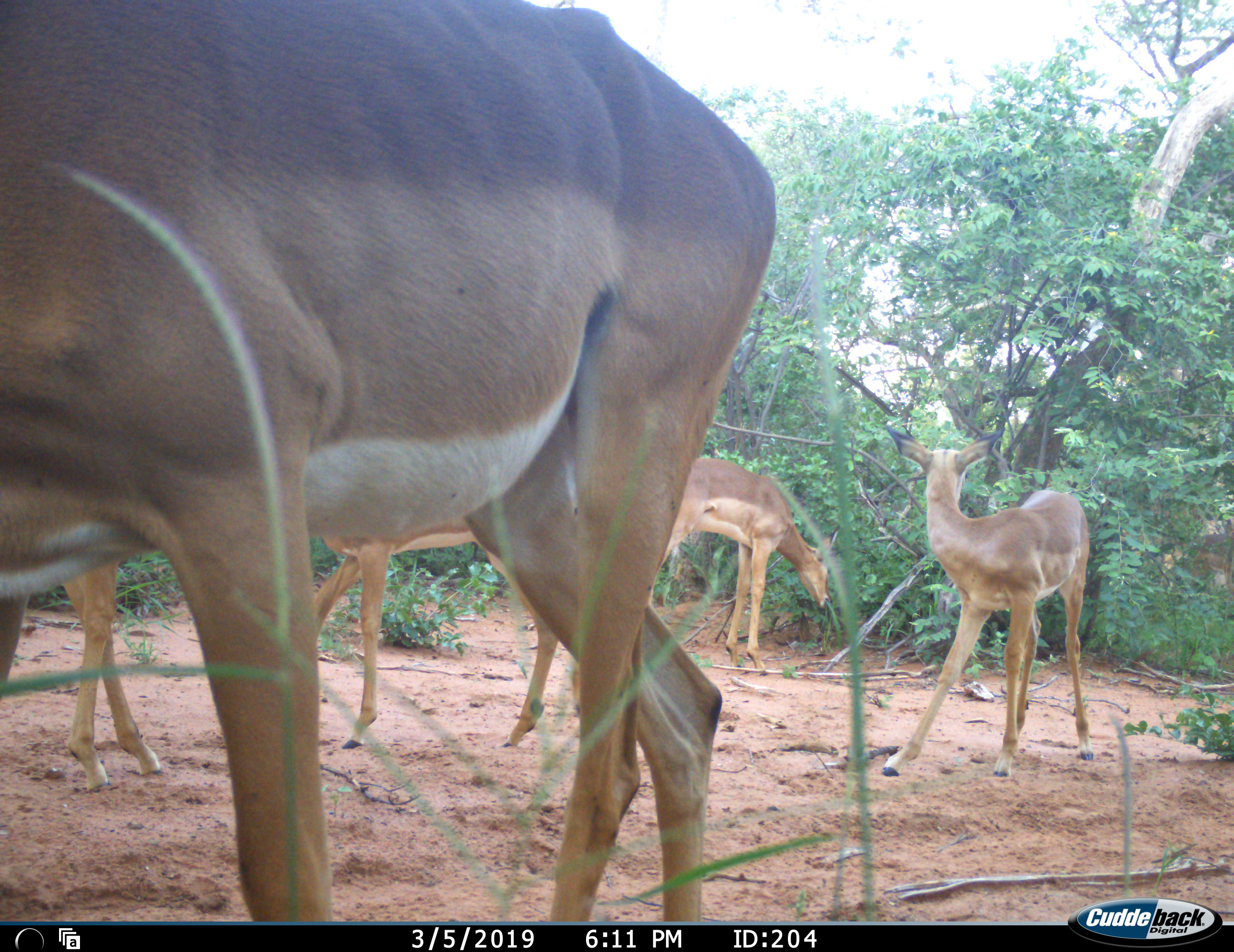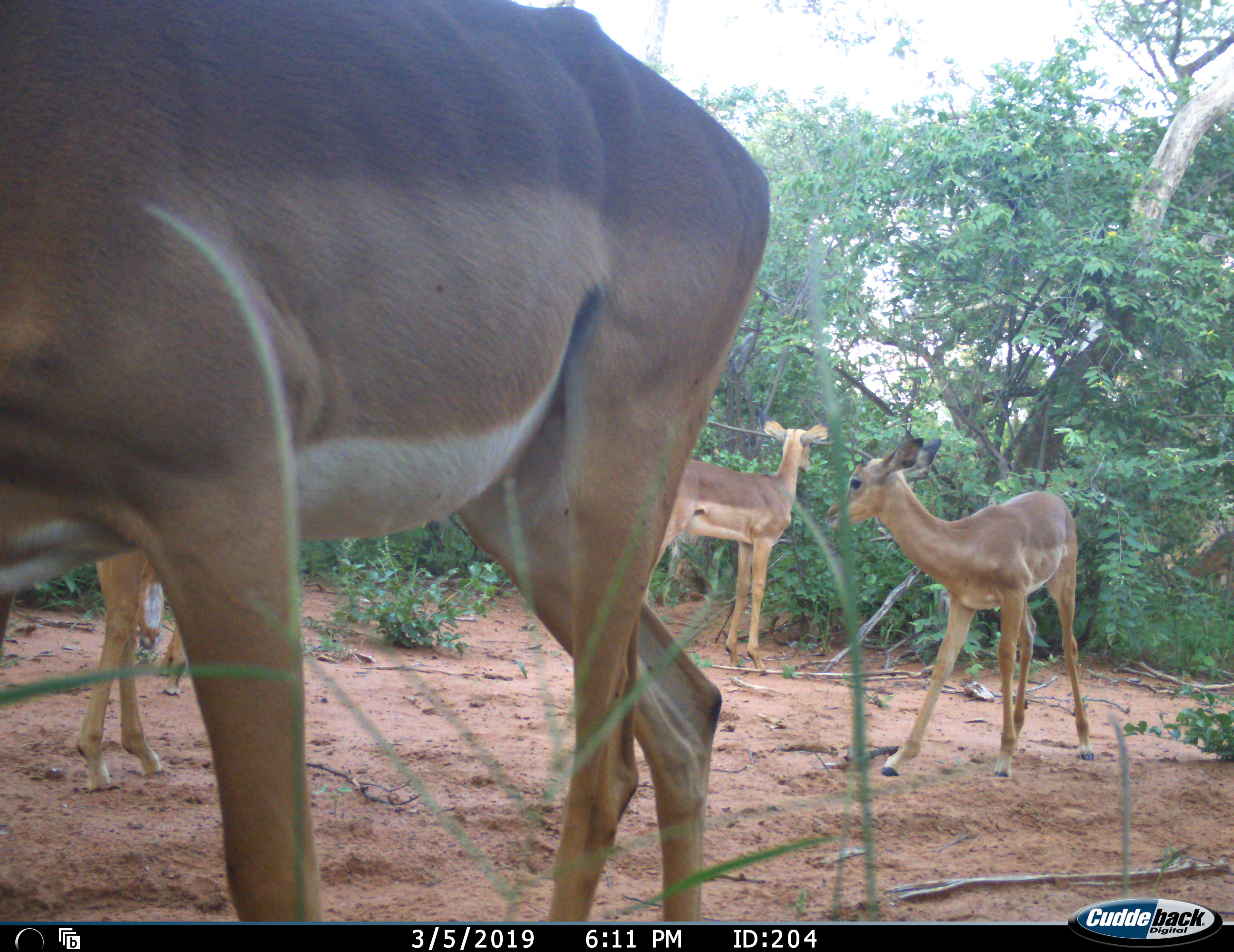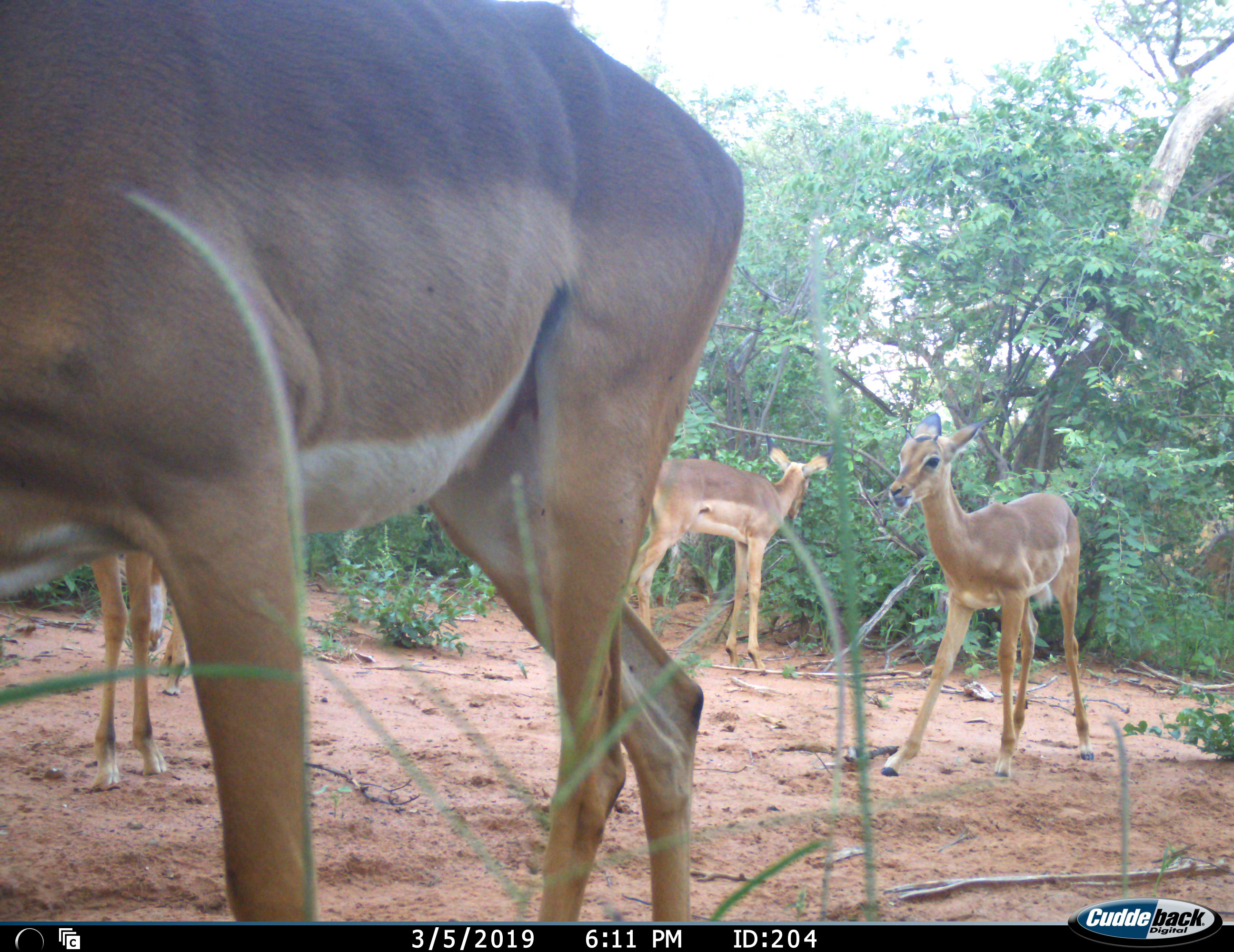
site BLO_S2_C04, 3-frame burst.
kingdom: Animalia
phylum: Chordata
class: Mammalia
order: Artiodactyla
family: Bovidae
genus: Aepyceros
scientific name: Aepyceros melampus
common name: impala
Impala (Aepyceros melampus), count 5. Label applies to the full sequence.